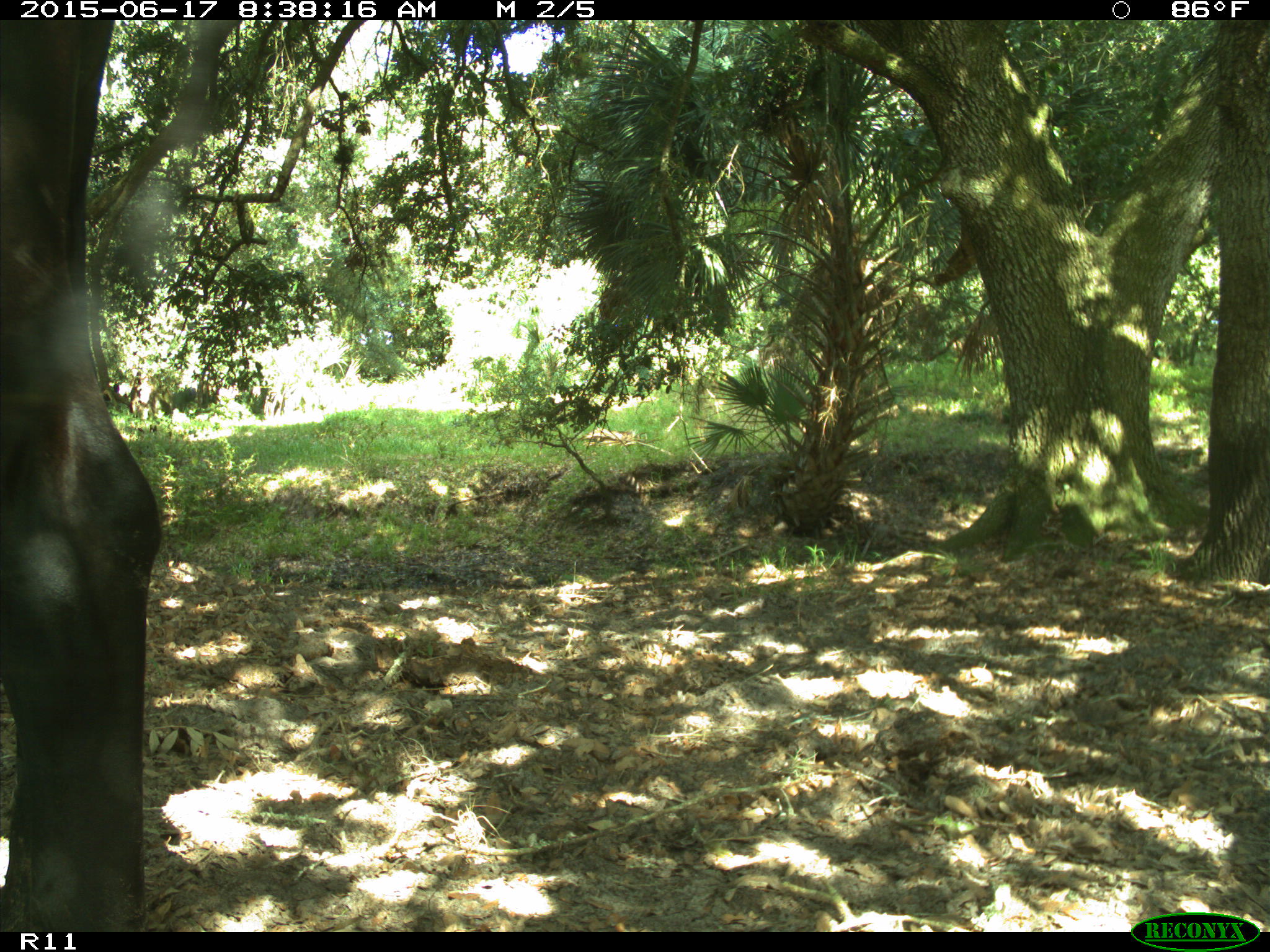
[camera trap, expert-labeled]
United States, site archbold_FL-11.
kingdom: Animalia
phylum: Chordata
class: Mammalia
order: Artiodactyla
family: Bovidae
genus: Bos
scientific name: Bos taurus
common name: domestic cow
Bos taurus (domestic cow).